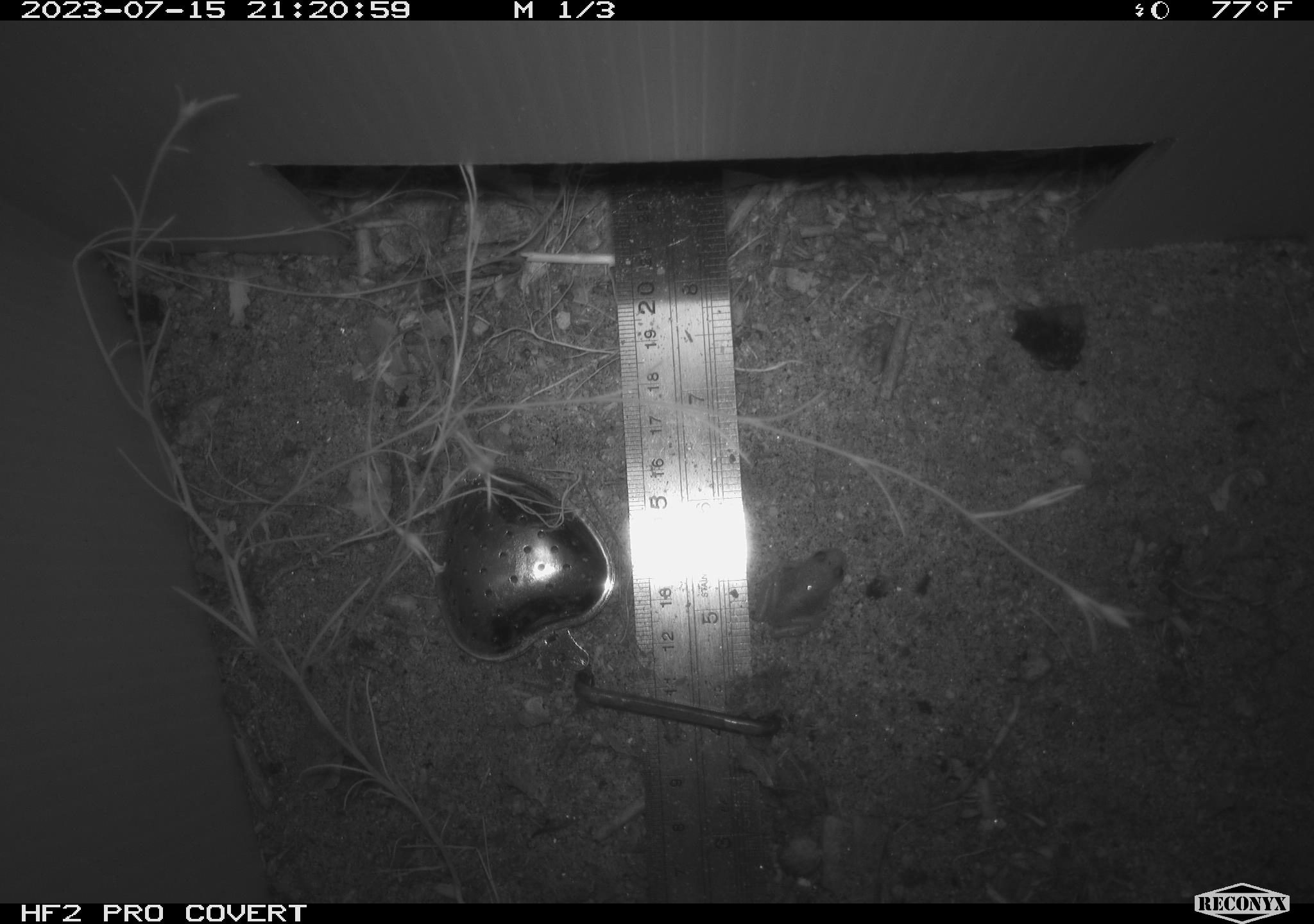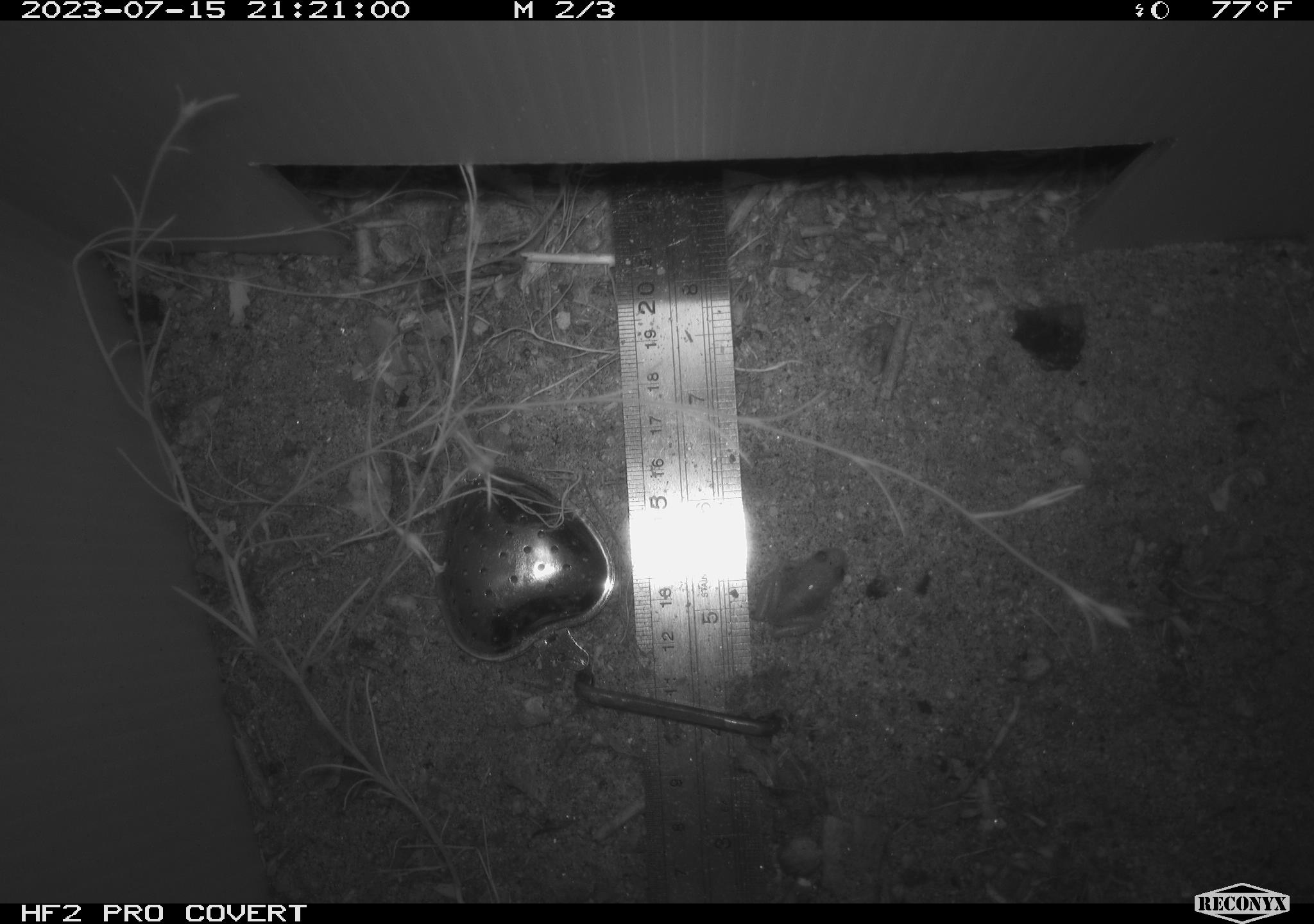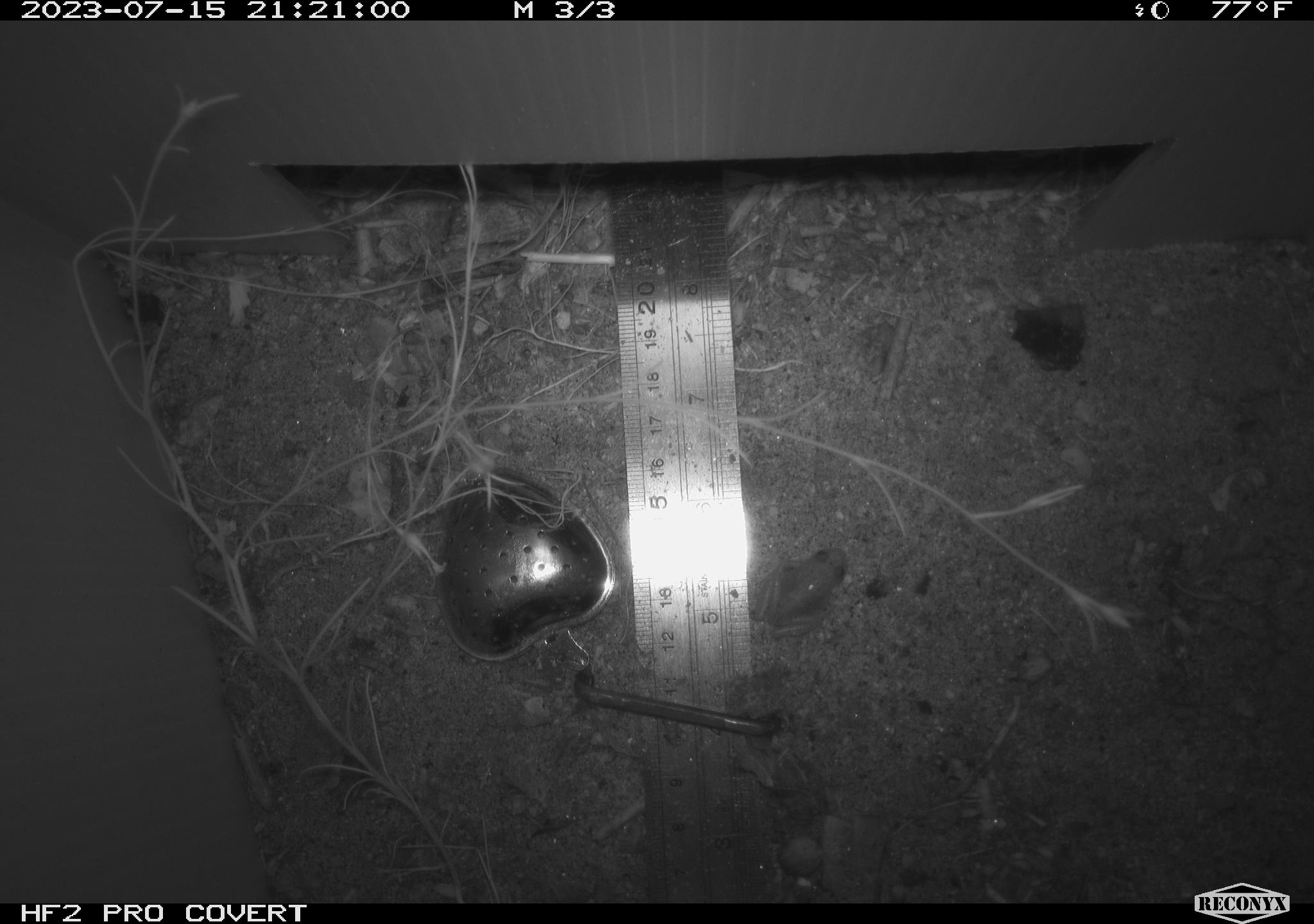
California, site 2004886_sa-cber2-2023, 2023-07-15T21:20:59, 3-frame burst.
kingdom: Animalia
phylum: Chordata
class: Amphibia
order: Anura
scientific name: Anura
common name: frogs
Frogs (Anura).